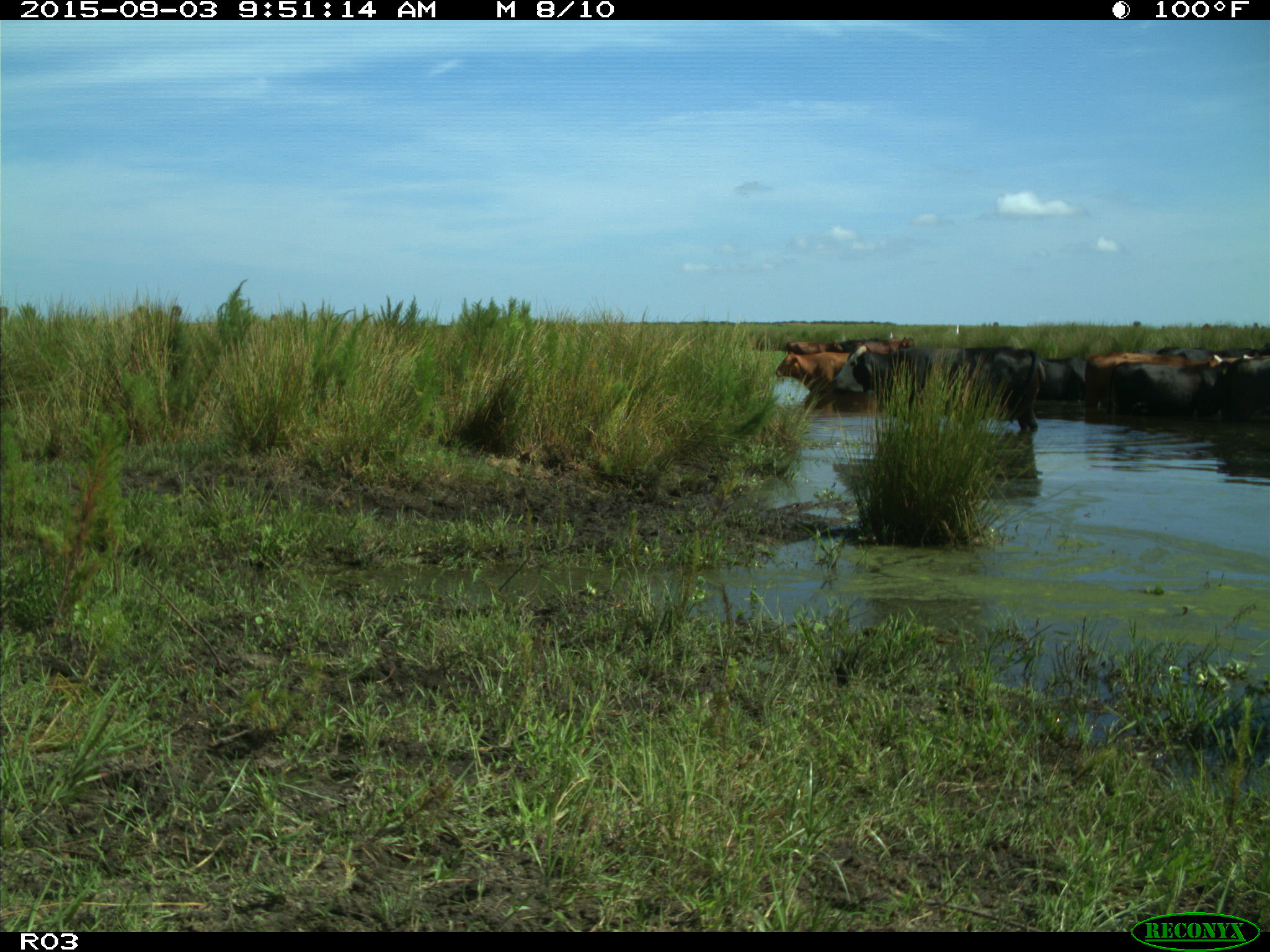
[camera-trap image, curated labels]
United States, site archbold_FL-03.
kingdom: Animalia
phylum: Chordata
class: Mammalia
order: Artiodactyla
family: Bovidae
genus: Bos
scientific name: Bos taurus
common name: domestic cow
Bos taurus (domestic cow).